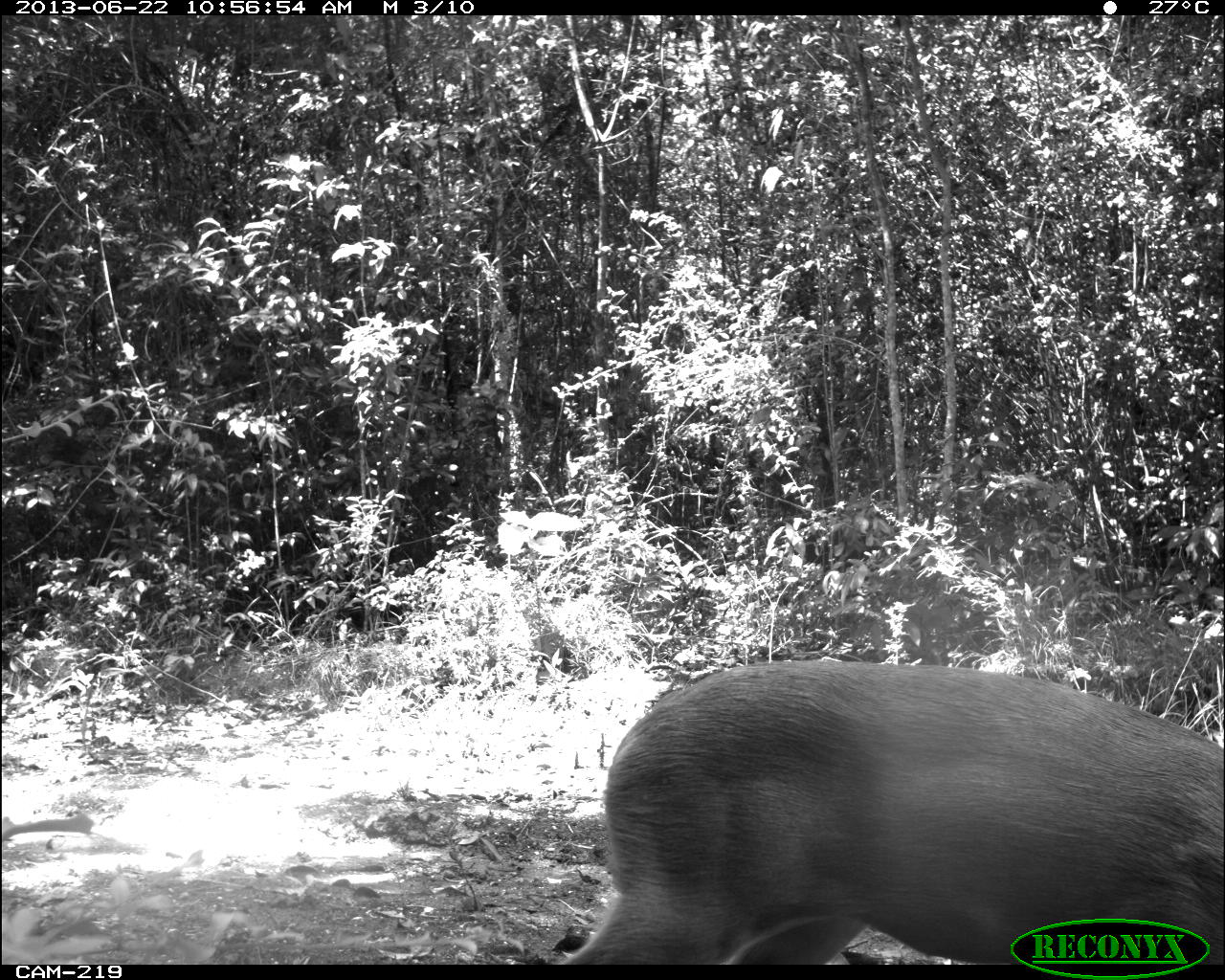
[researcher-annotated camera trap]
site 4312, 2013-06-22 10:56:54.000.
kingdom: Animalia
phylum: Chordata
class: Mammalia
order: Artiodactyla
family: Cervidae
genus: Mazama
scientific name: Mazama temama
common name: central american red brocket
Mazama temama (central american red brocket), count 1, sex female.